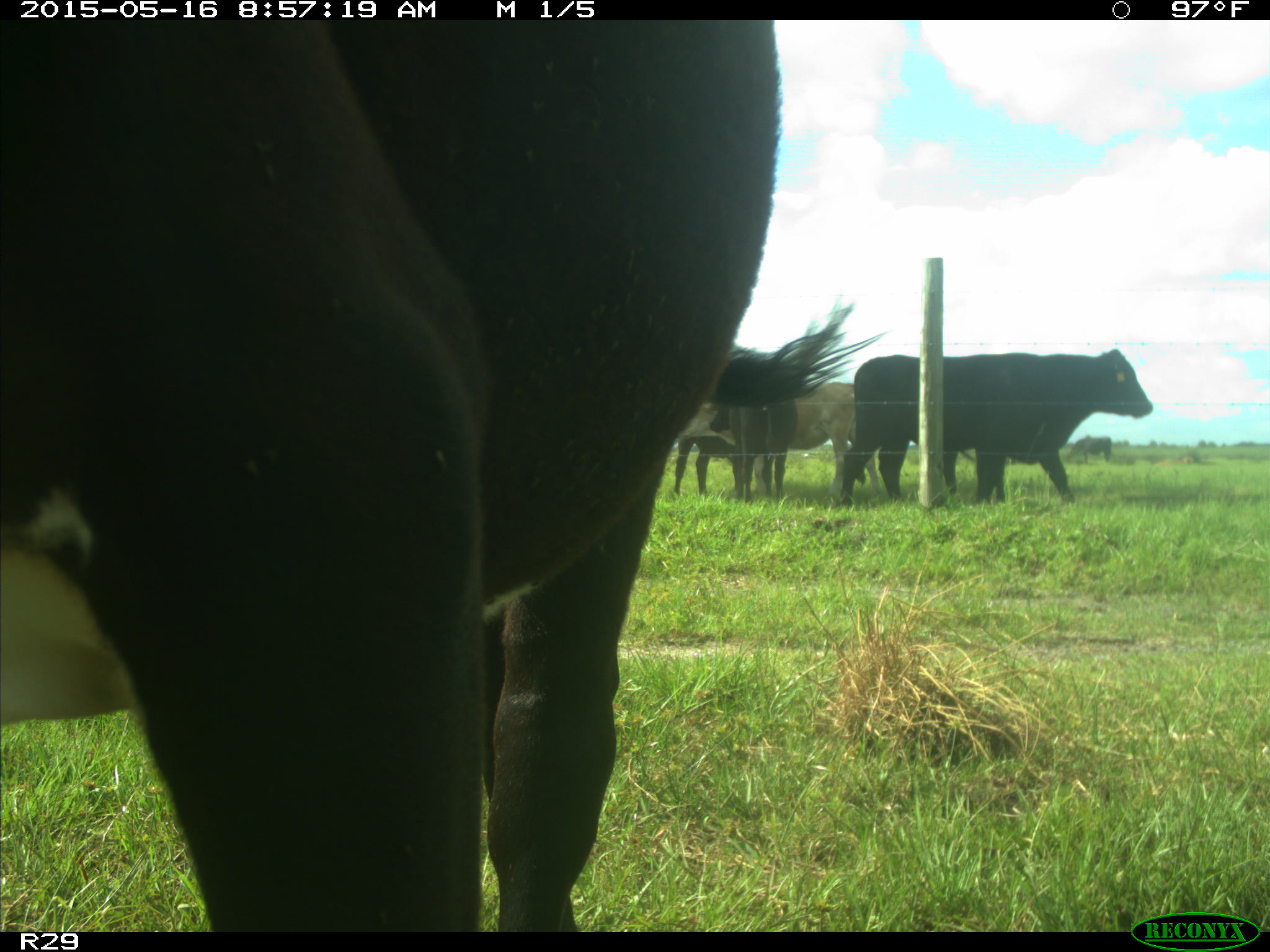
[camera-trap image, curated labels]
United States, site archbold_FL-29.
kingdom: Animalia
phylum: Chordata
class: Mammalia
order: Artiodactyla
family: Bovidae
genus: Bos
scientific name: Bos taurus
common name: domestic cow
Bos taurus (domestic cow).